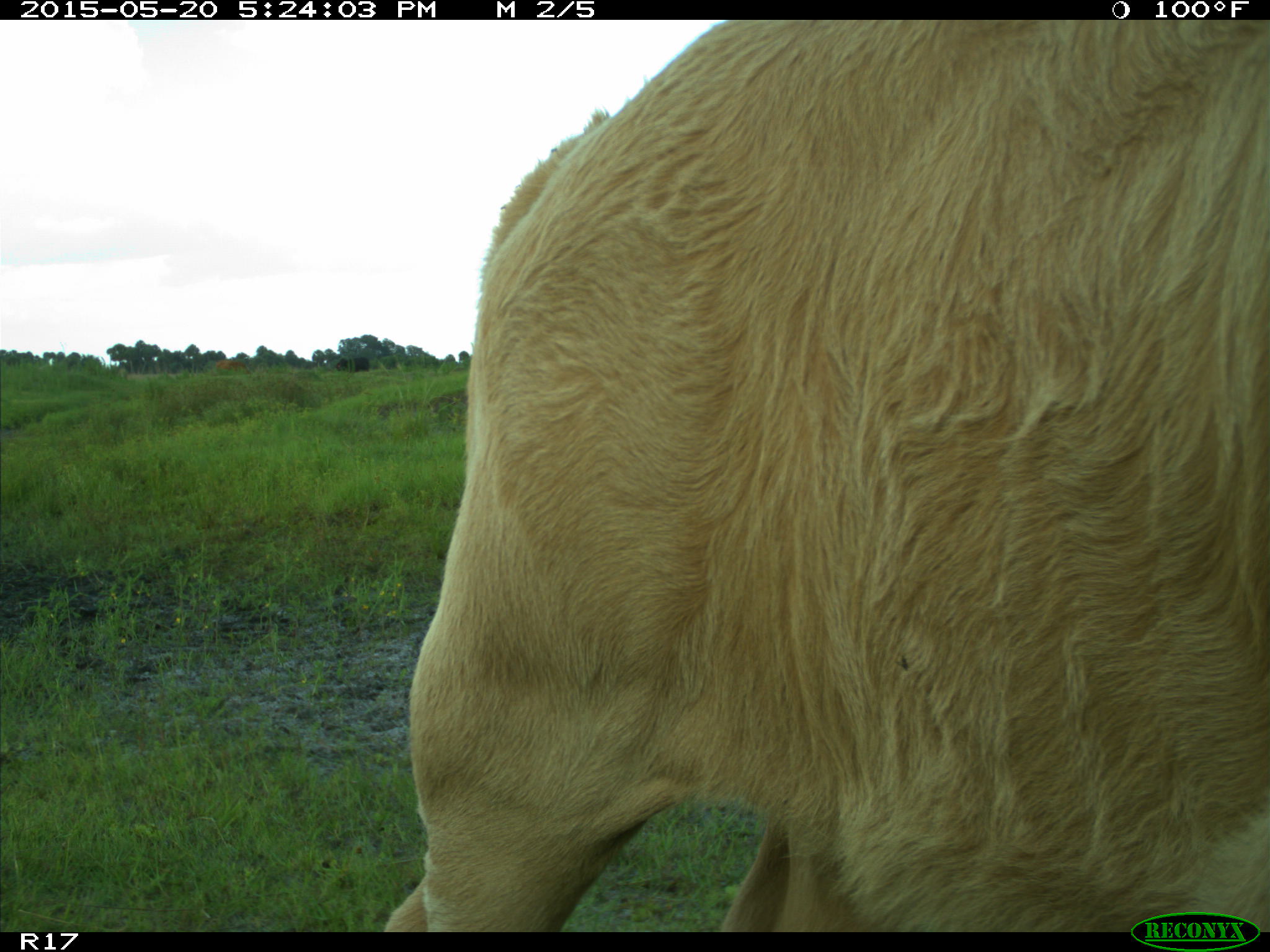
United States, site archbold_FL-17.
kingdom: Animalia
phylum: Chordata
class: Mammalia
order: Artiodactyla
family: Bovidae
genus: Bos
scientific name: Bos taurus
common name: domestic cow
Bos taurus (domestic cow).